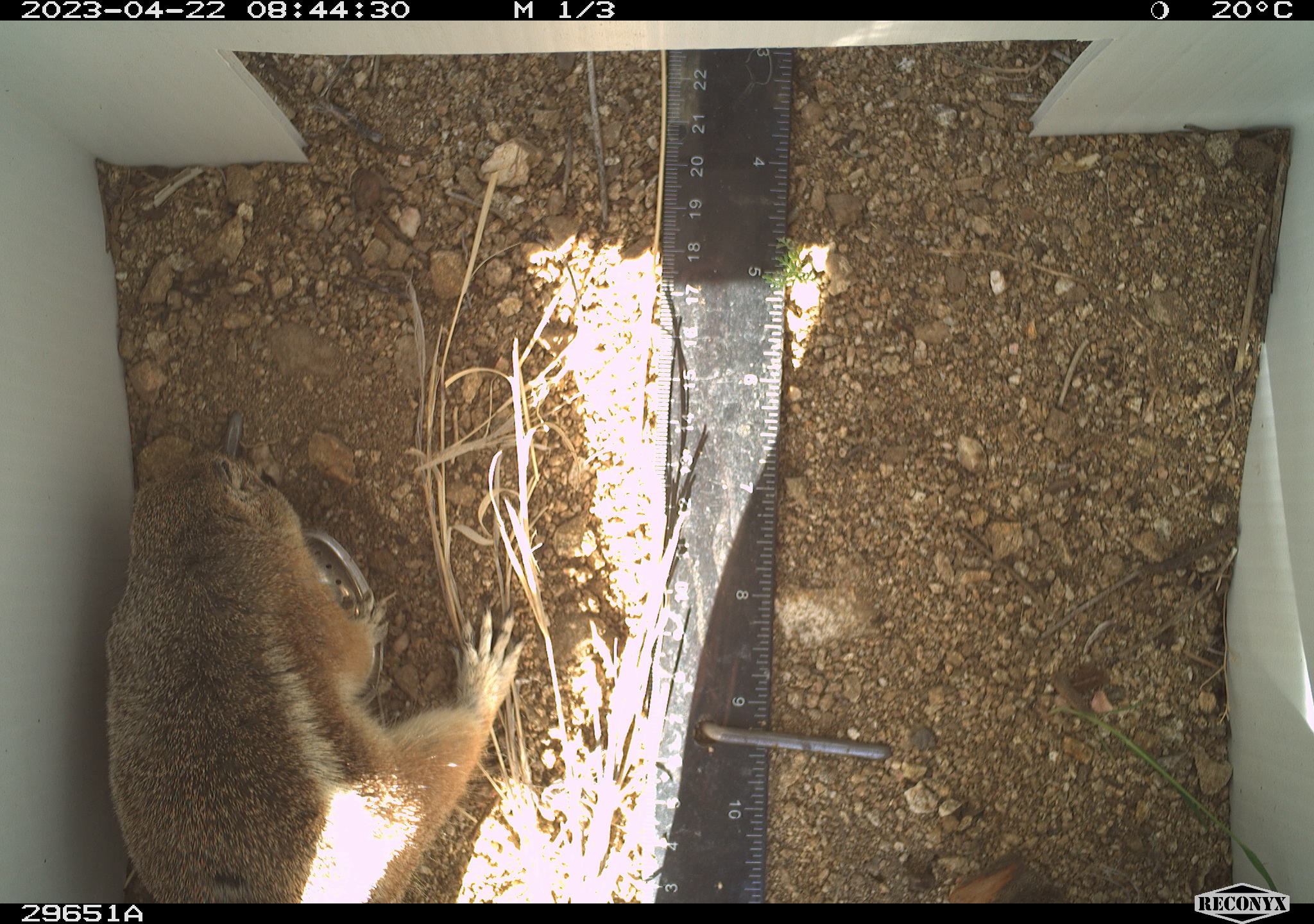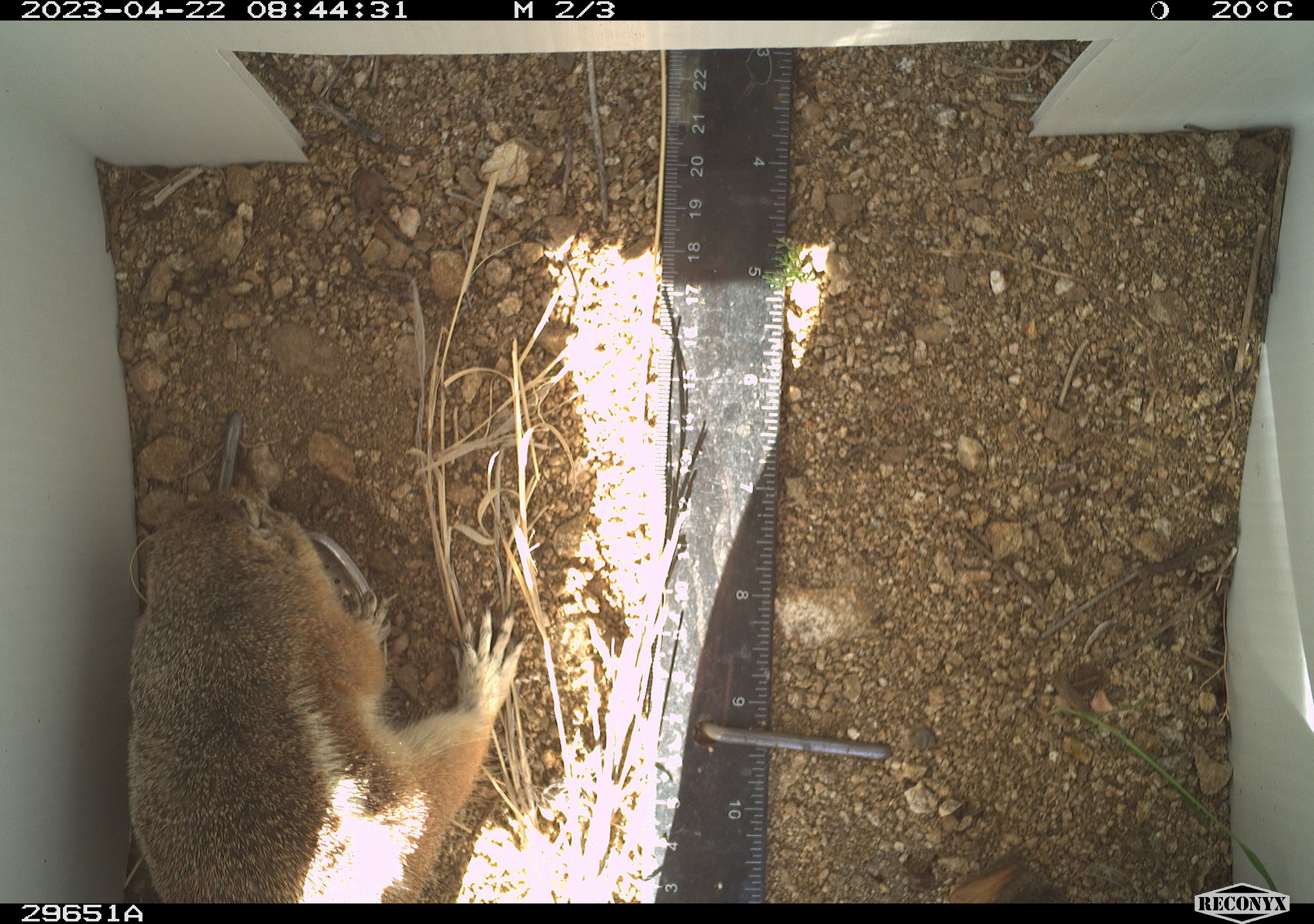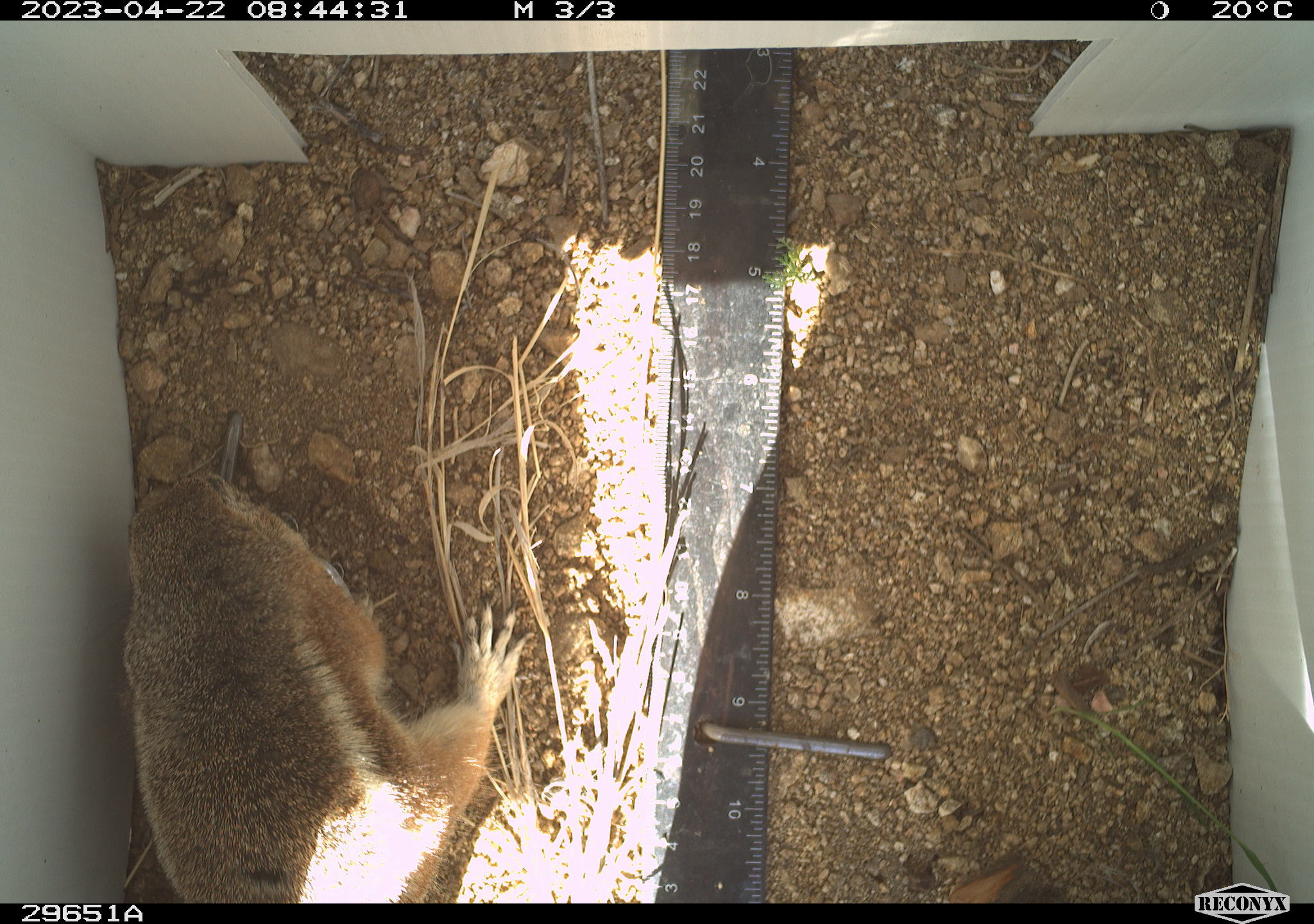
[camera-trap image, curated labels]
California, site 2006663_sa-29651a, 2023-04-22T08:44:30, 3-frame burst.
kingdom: Animalia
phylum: Chordata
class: Mammalia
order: Rodentia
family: Sciuridae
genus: Ammospermophilus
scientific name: Ammospermophilus leucurus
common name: white-tailed antelope squirrel